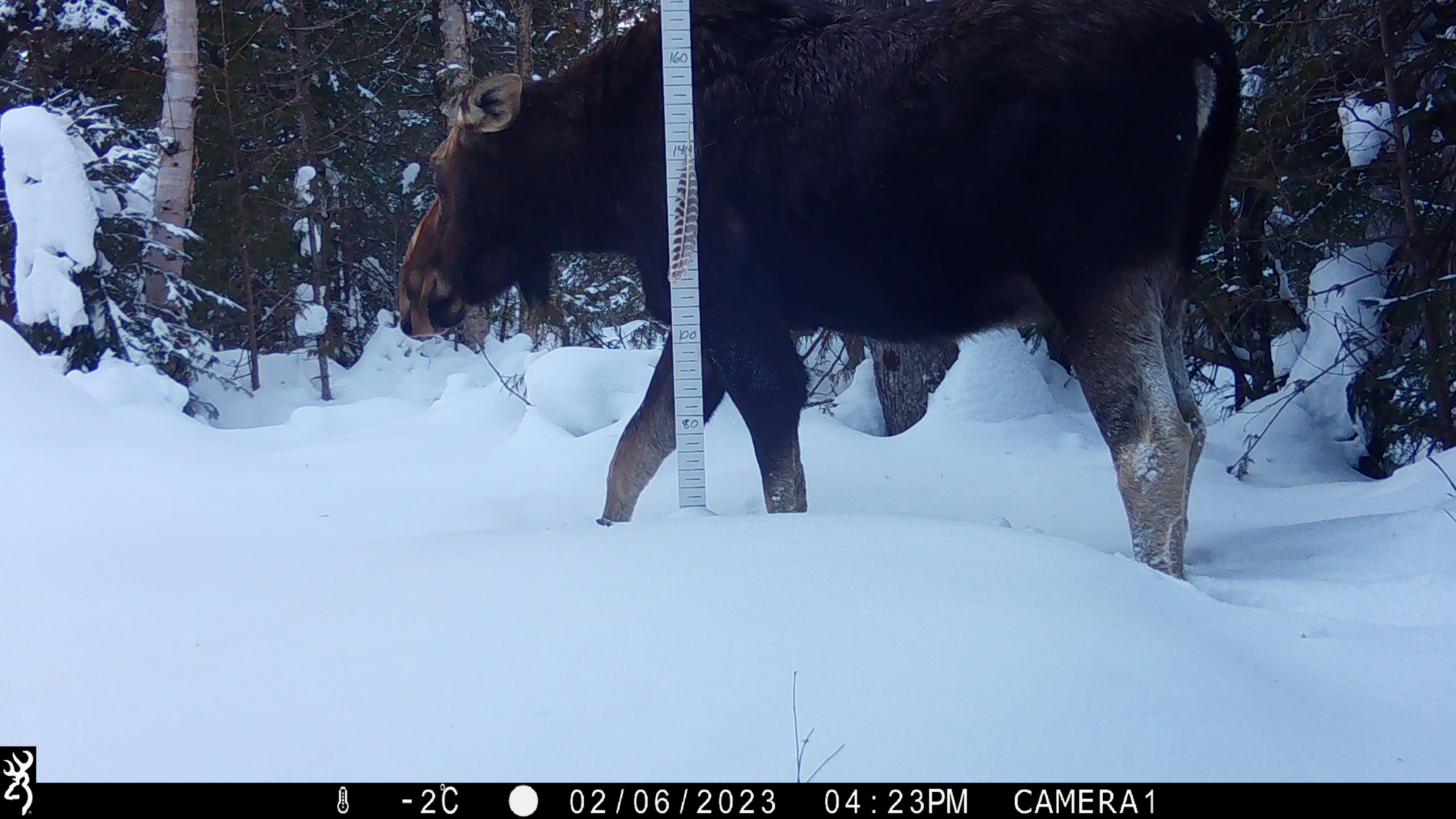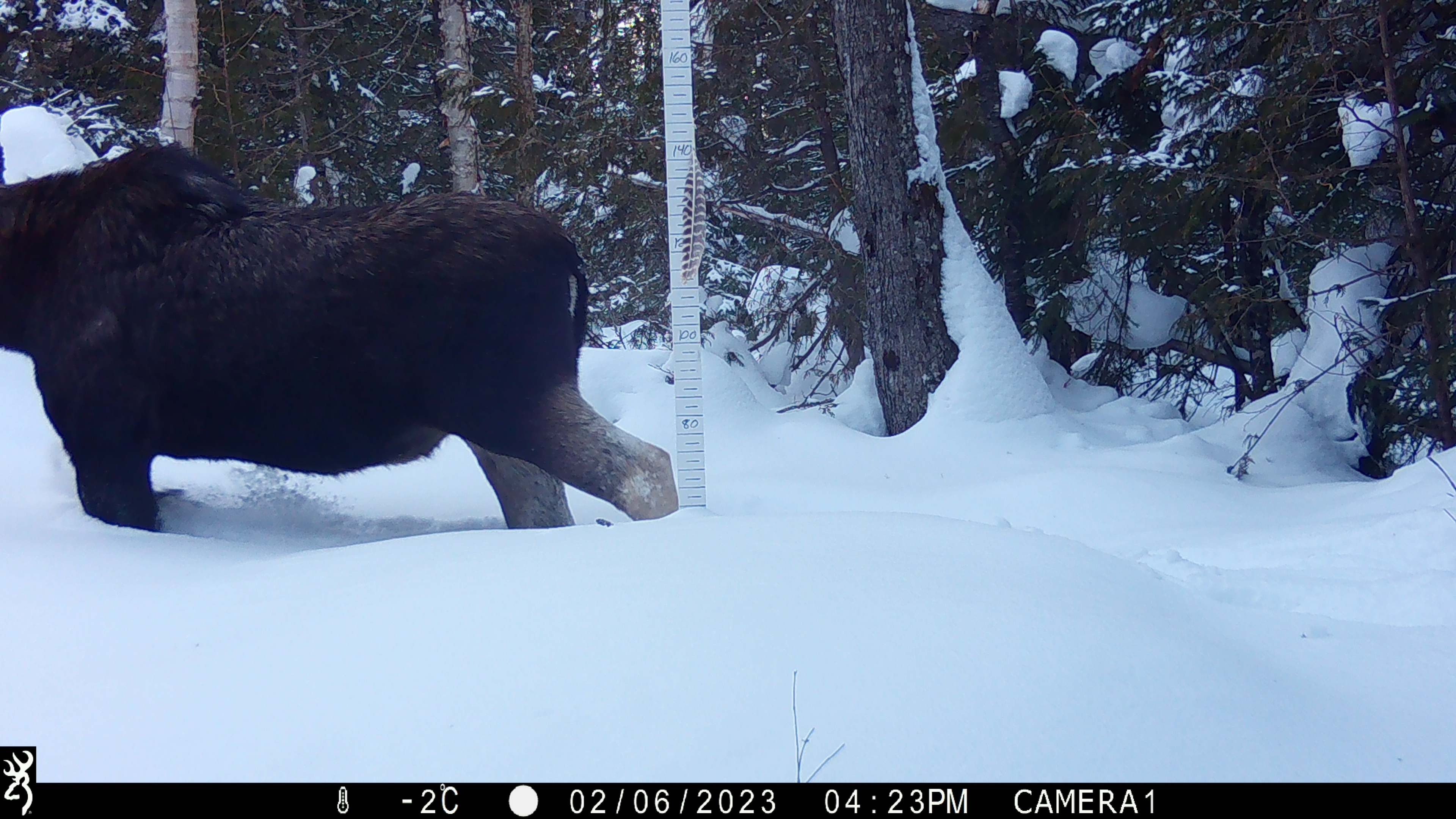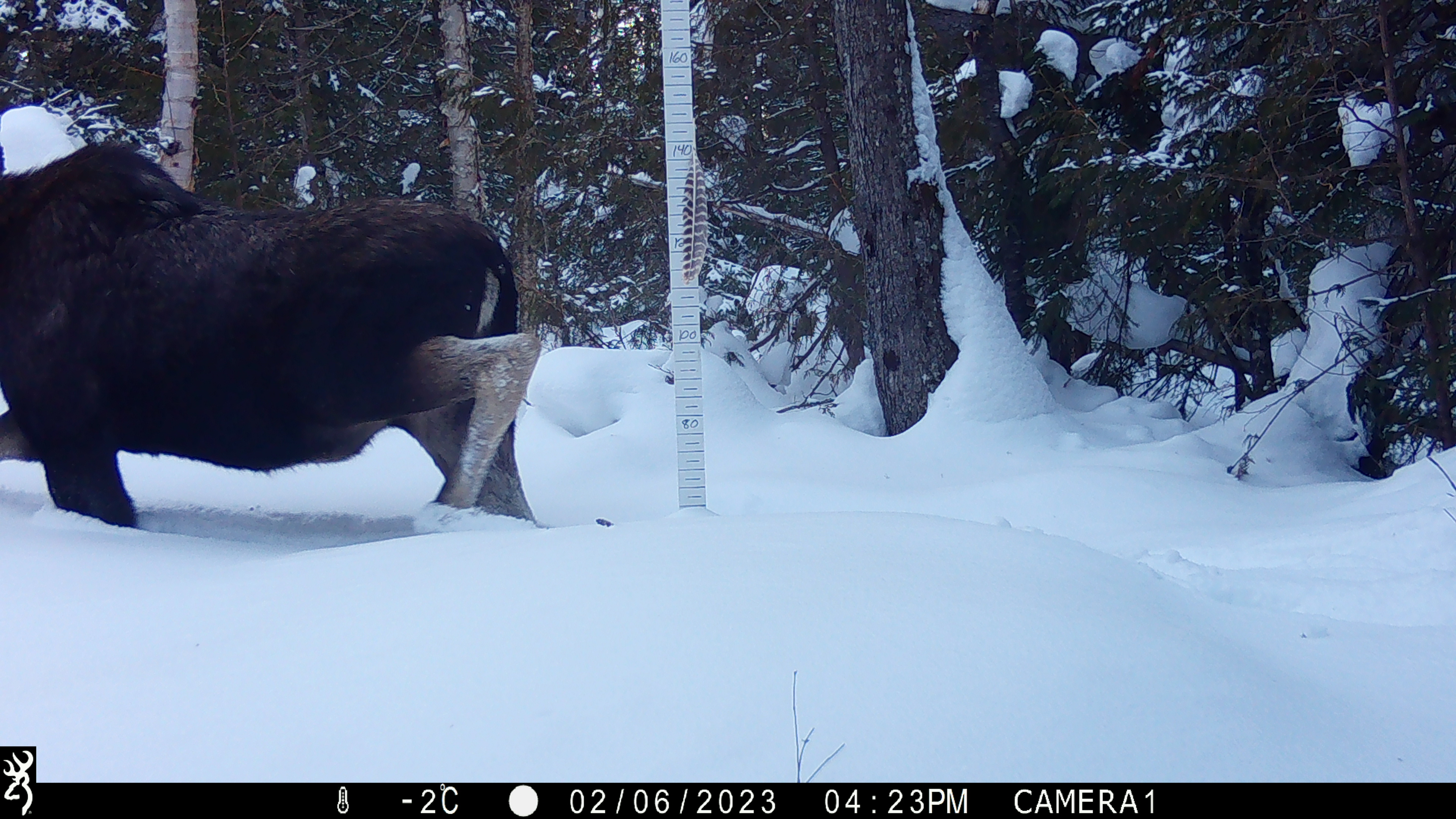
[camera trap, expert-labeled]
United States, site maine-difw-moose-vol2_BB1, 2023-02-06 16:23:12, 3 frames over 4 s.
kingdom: Animalia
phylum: Chordata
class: Mammalia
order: Artiodactyla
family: Cervidae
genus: Alces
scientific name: Alces alces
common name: moose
Moose (Alces alces).